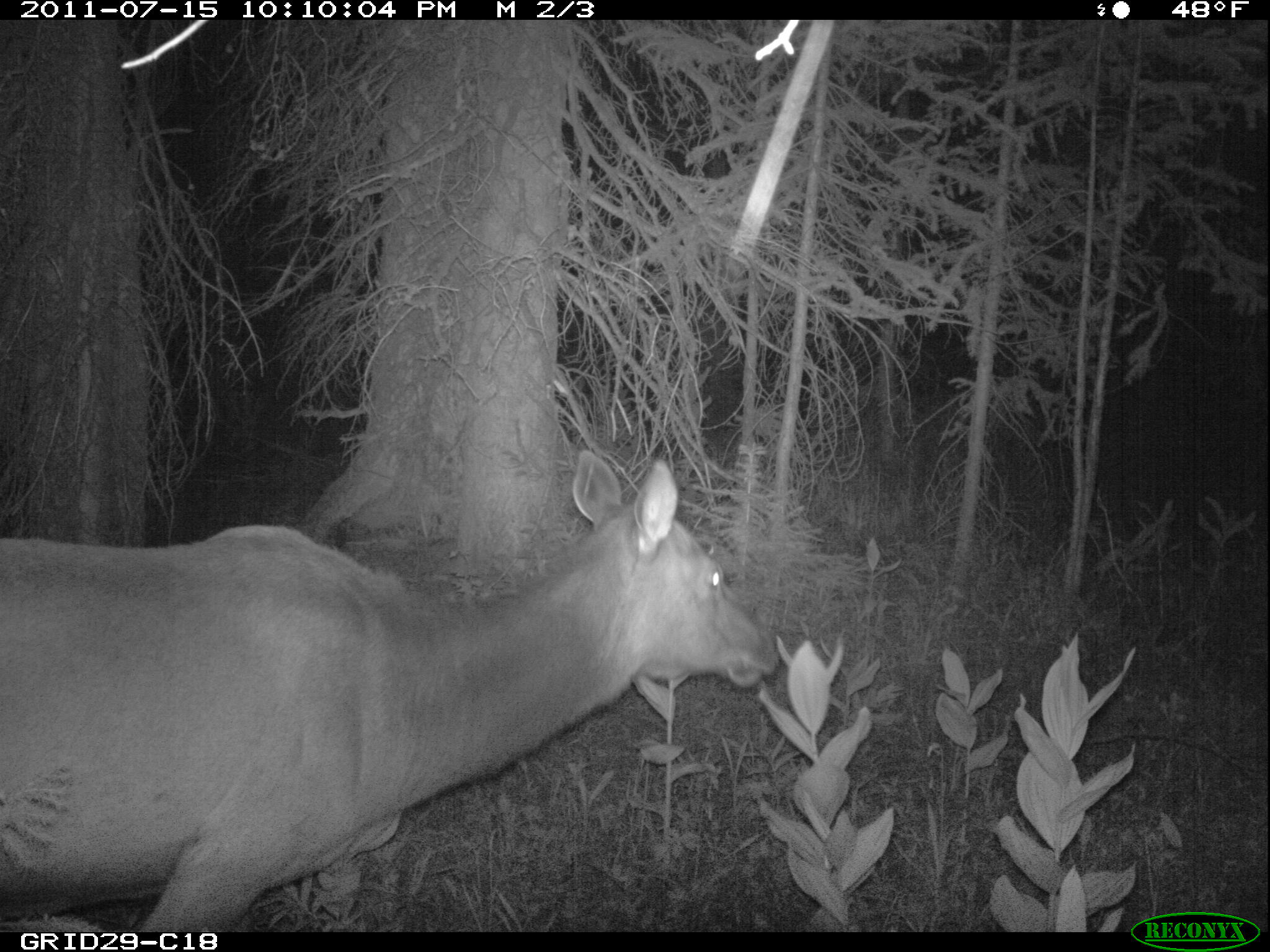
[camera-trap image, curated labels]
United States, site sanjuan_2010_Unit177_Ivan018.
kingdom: Animalia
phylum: Chordata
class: Mammalia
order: Artiodactyla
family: Cervidae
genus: Cervus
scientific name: Cervus elaphus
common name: red deer